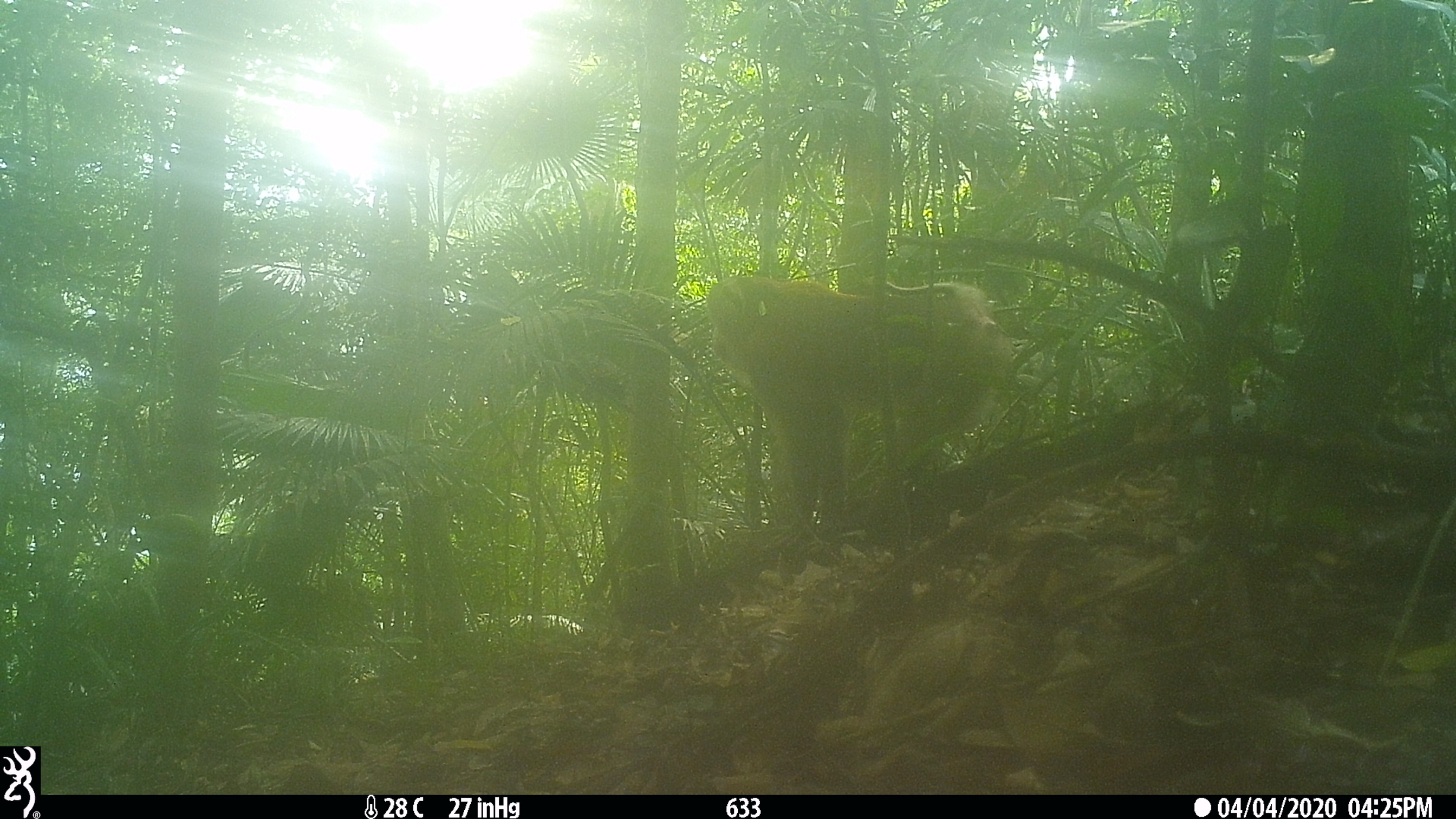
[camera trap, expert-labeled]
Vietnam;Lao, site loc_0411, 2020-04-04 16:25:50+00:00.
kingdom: Animalia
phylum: Chordata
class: Mammalia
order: Primates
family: Cercopithecidae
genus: Macaca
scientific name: Macaca nemestrina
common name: pig-tailed macaque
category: pig tailed macaque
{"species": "pig tailed macaque (pig-tailed macaque) (Macaca nemestrina)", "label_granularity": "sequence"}